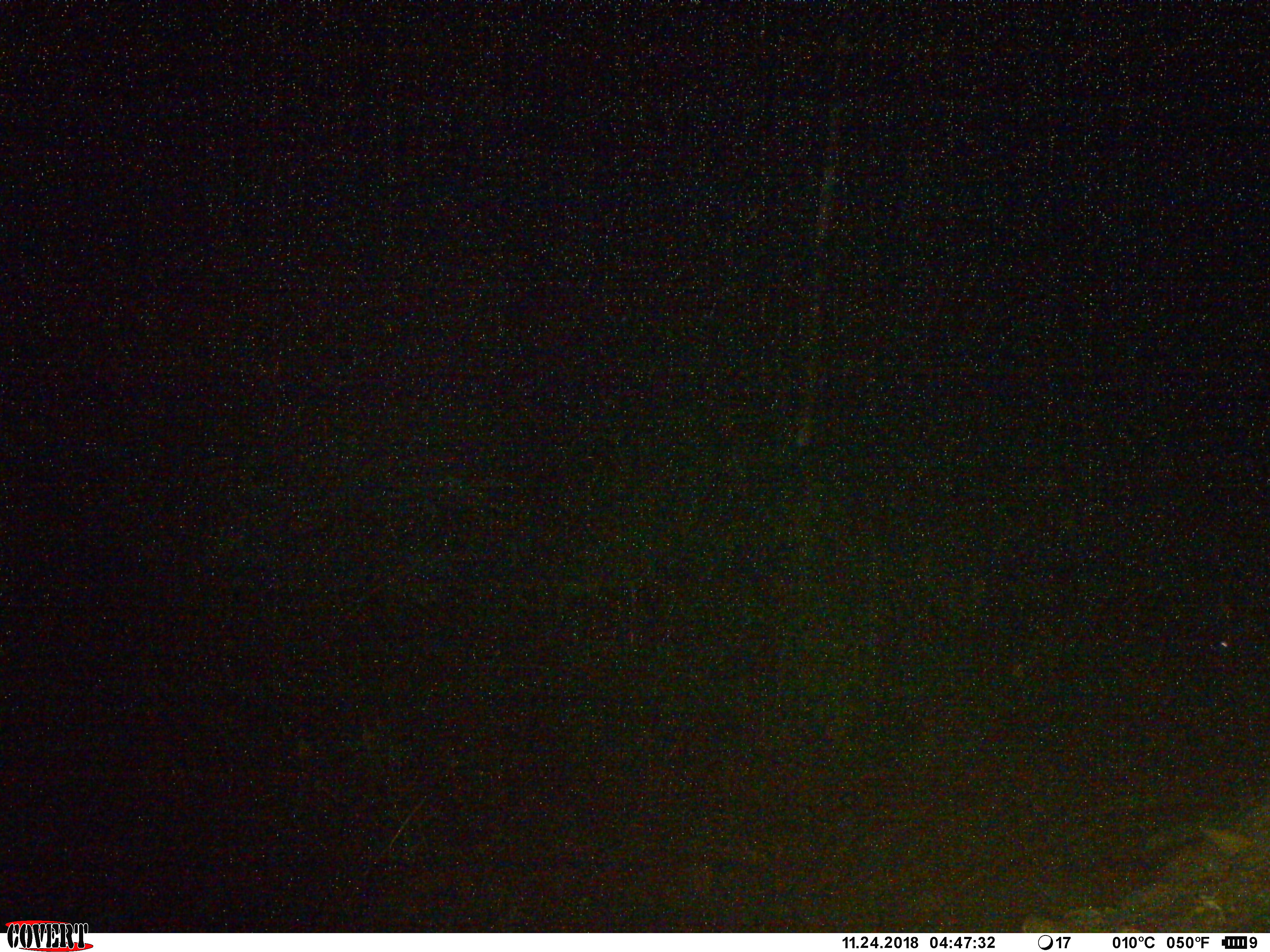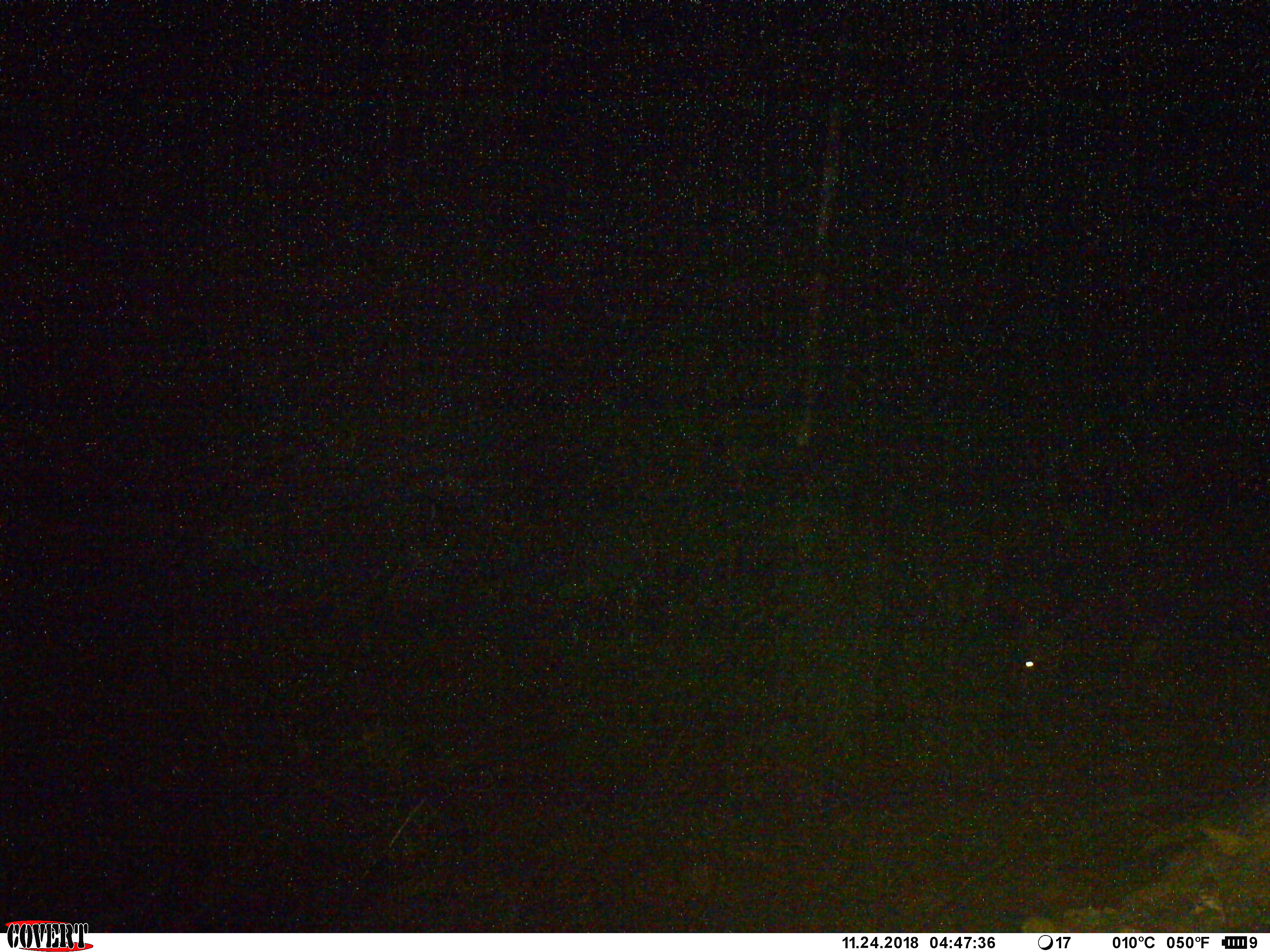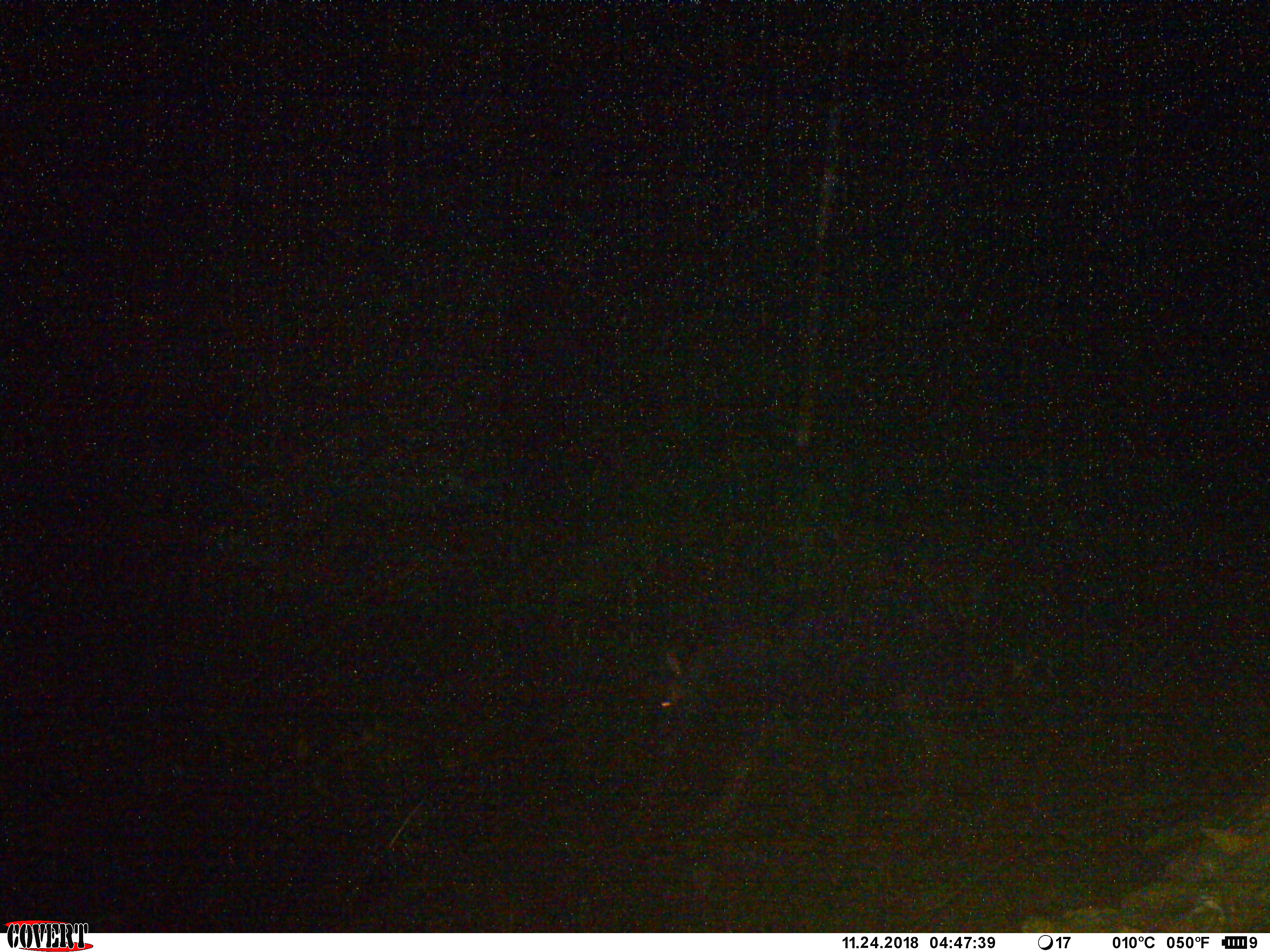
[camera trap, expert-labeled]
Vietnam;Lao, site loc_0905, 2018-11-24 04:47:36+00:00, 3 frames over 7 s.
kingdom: Animalia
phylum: Chordata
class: Mammalia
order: Artiodactyla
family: Bovidae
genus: Capricornis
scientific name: Capricornis sumatraensis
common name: chinese serow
Chinese serow (Capricornis sumatraensis). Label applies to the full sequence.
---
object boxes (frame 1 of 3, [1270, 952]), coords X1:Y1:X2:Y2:
chinese serow: 1196:579:1264:677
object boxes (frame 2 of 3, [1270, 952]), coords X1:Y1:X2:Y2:
chinese serow: 994:590:1270:800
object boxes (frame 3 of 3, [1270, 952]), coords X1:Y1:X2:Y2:
chinese serow: 635:580:969:819